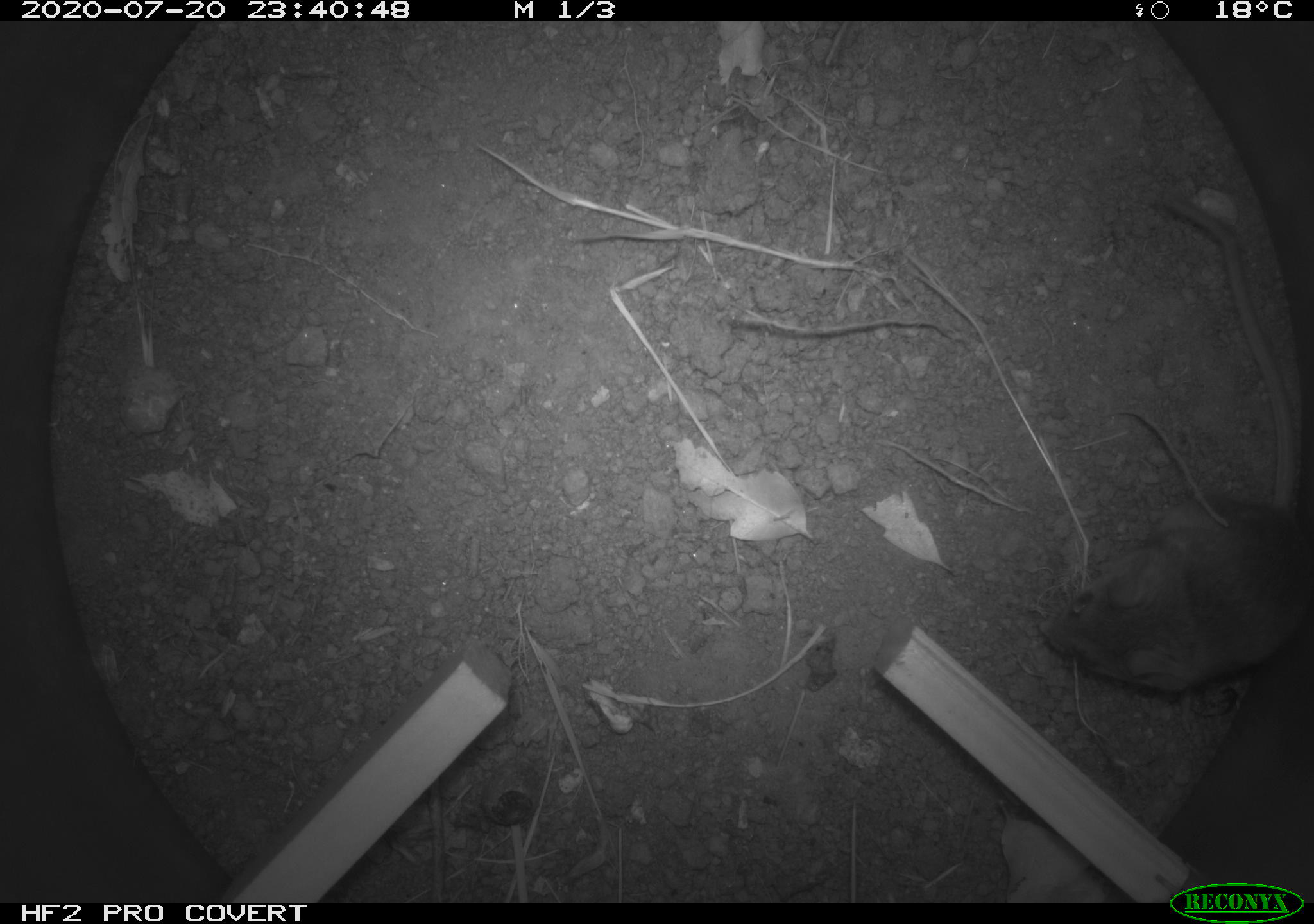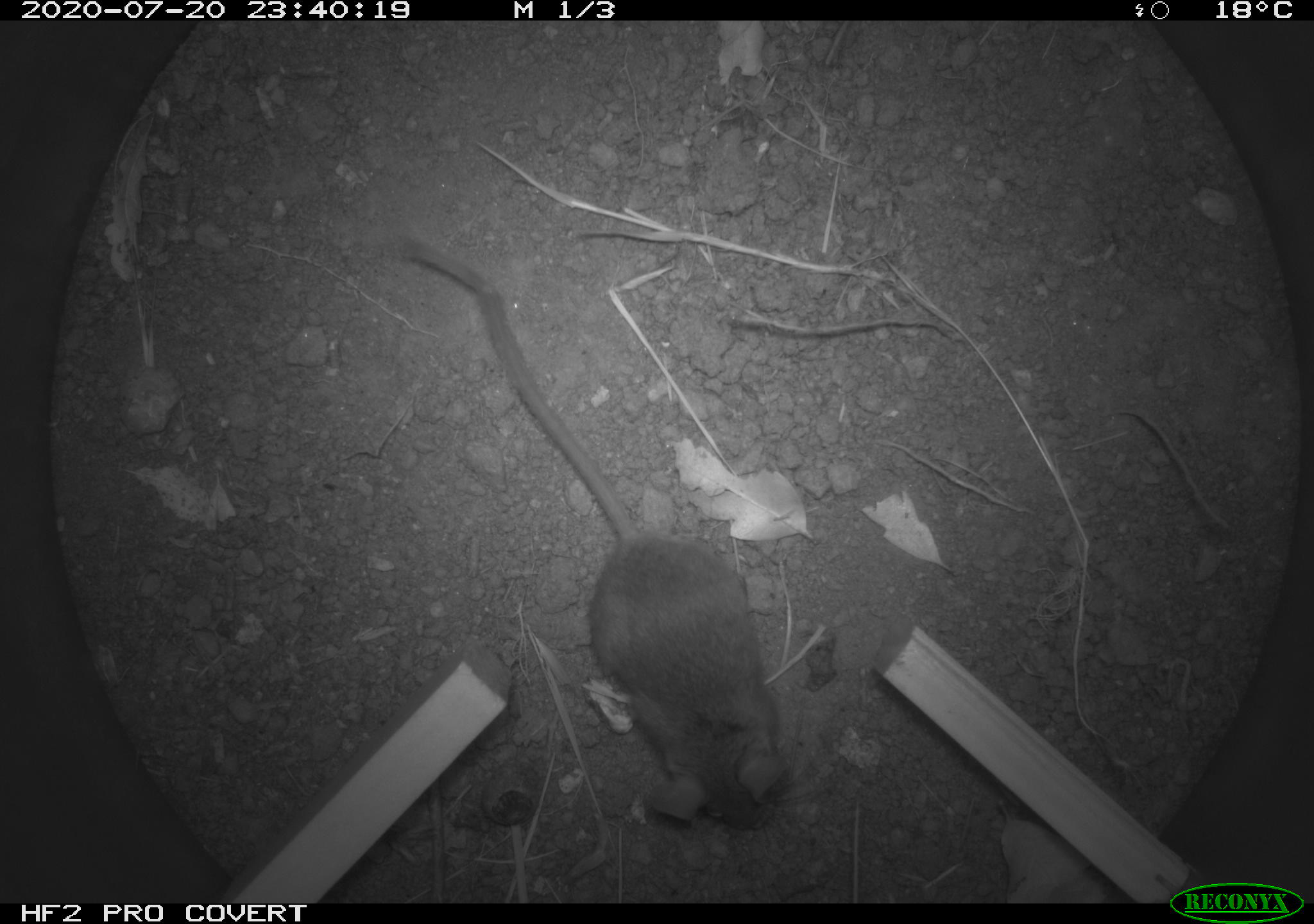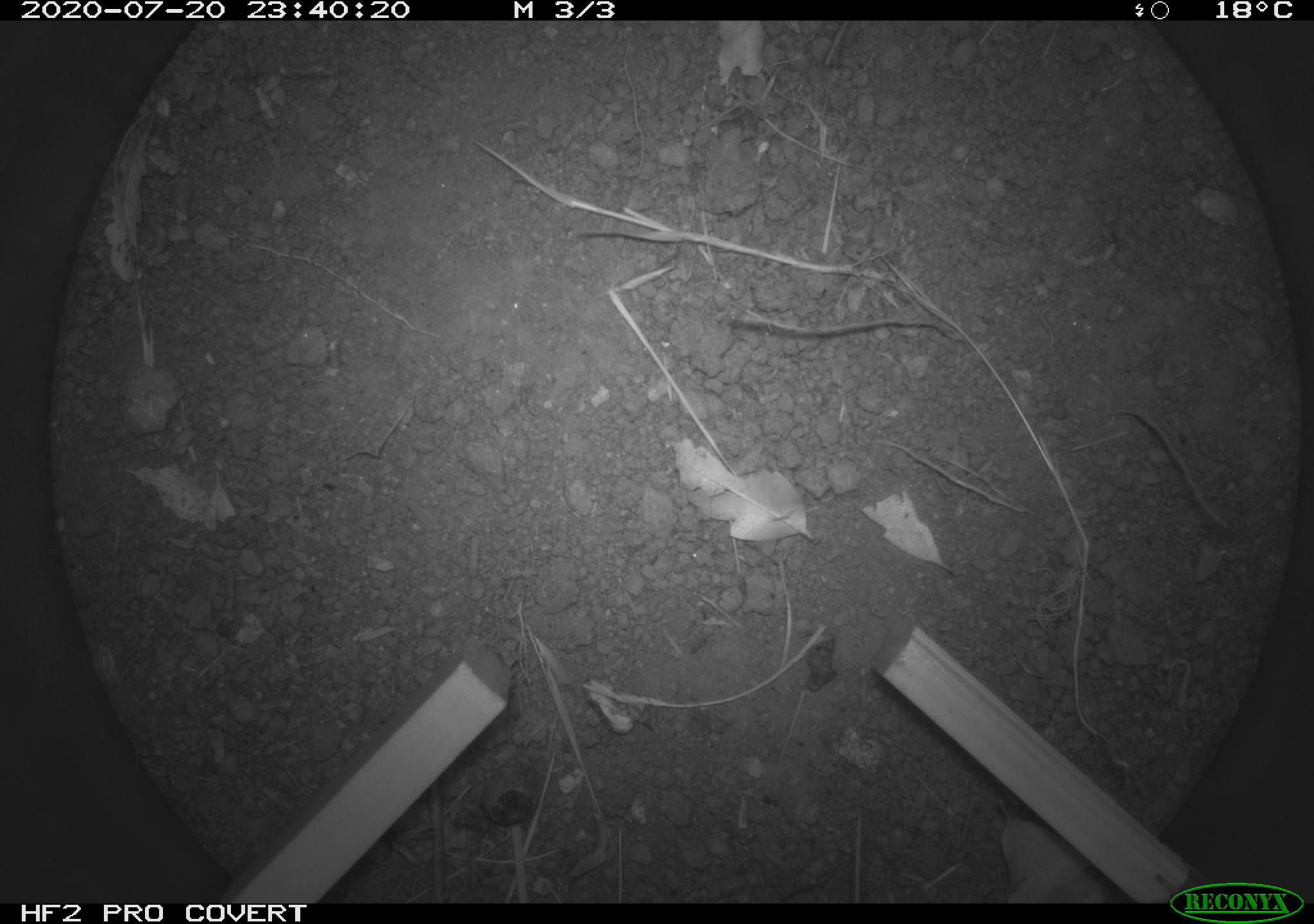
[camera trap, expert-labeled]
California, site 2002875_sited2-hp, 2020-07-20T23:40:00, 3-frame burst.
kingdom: Animalia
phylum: Chordata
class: Mammalia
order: Rodentia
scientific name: Rodentia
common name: rodent